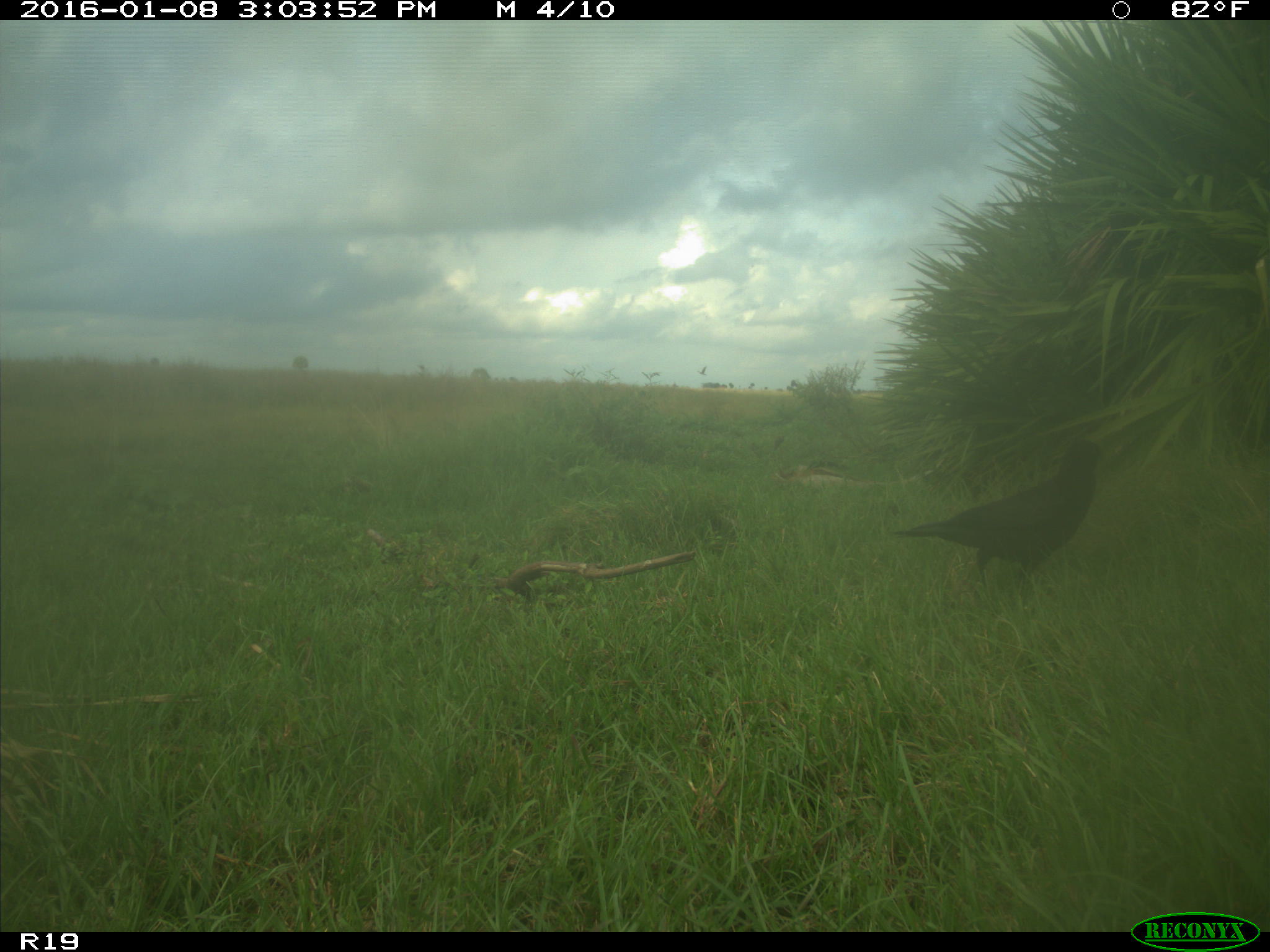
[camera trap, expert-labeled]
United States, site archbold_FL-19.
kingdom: Animalia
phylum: Chordata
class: Aves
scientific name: Aves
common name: birds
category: unidentified bird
Unidentified bird (birds) (Aves).